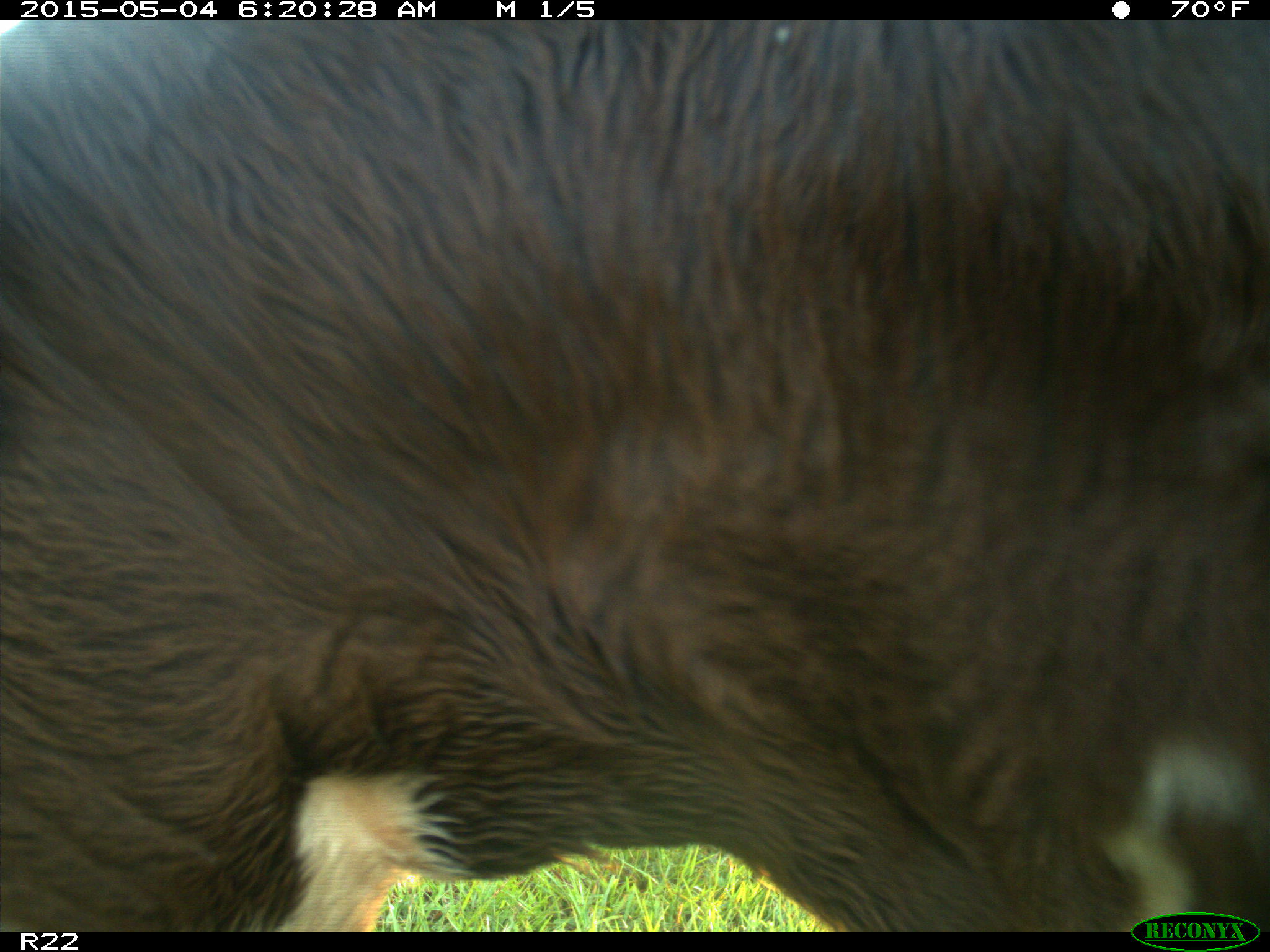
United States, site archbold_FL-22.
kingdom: Animalia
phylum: Chordata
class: Mammalia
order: Artiodactyla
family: Bovidae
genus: Bos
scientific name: Bos taurus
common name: domestic cow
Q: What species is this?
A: Bos taurus (domestic cow).